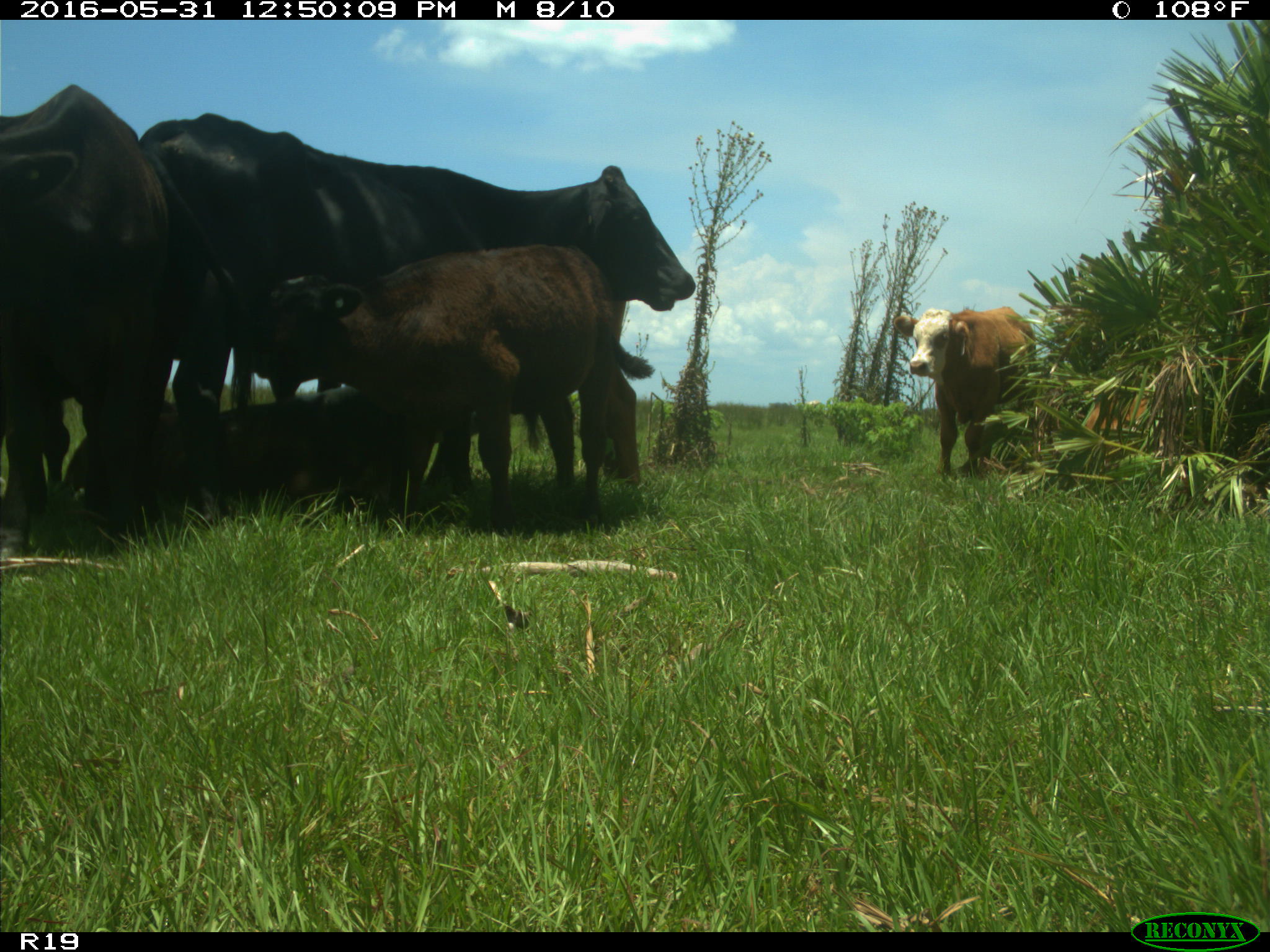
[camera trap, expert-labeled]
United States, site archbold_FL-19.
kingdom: Animalia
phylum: Chordata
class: Mammalia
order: Artiodactyla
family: Bovidae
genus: Bos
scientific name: Bos taurus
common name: domestic cow